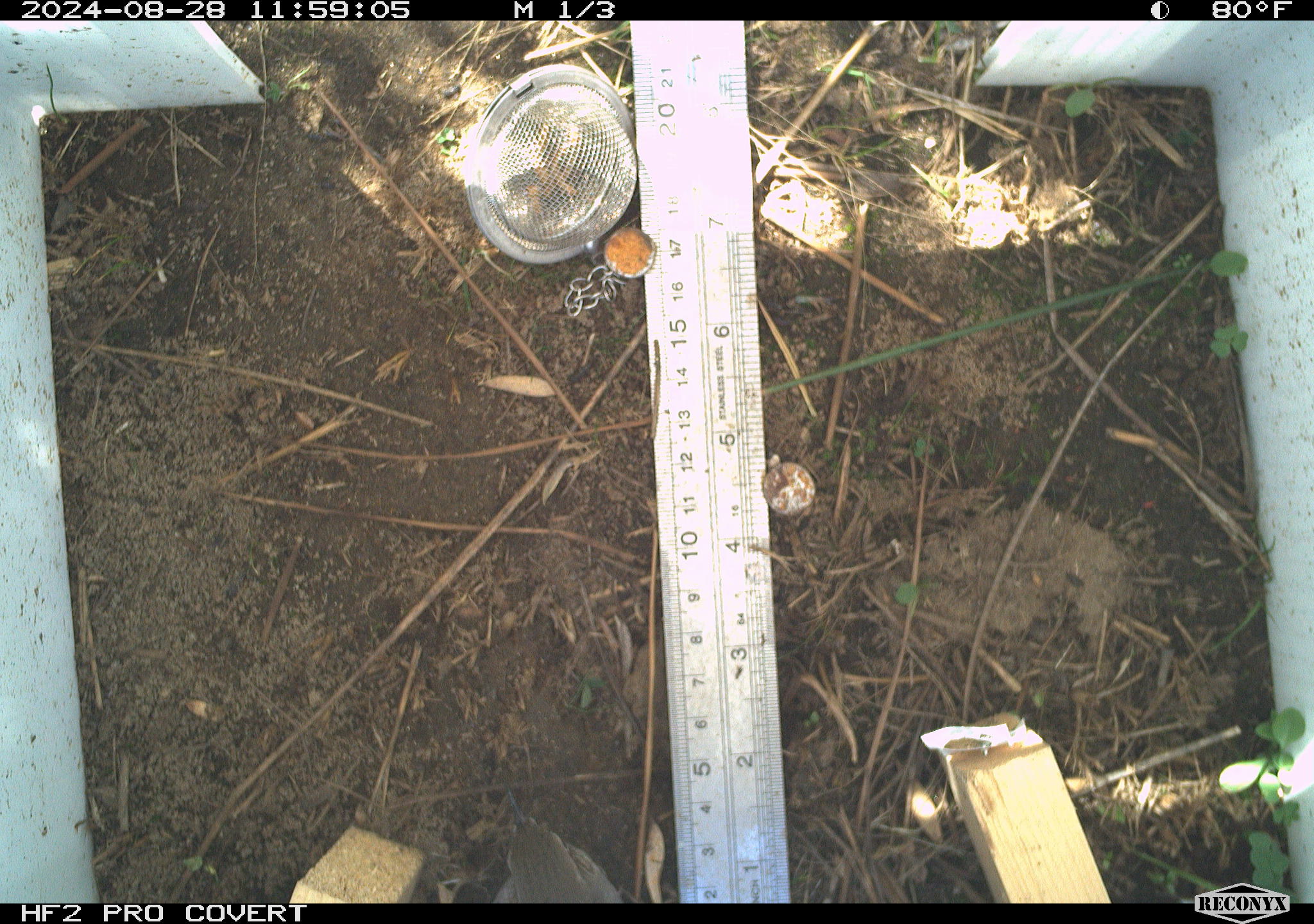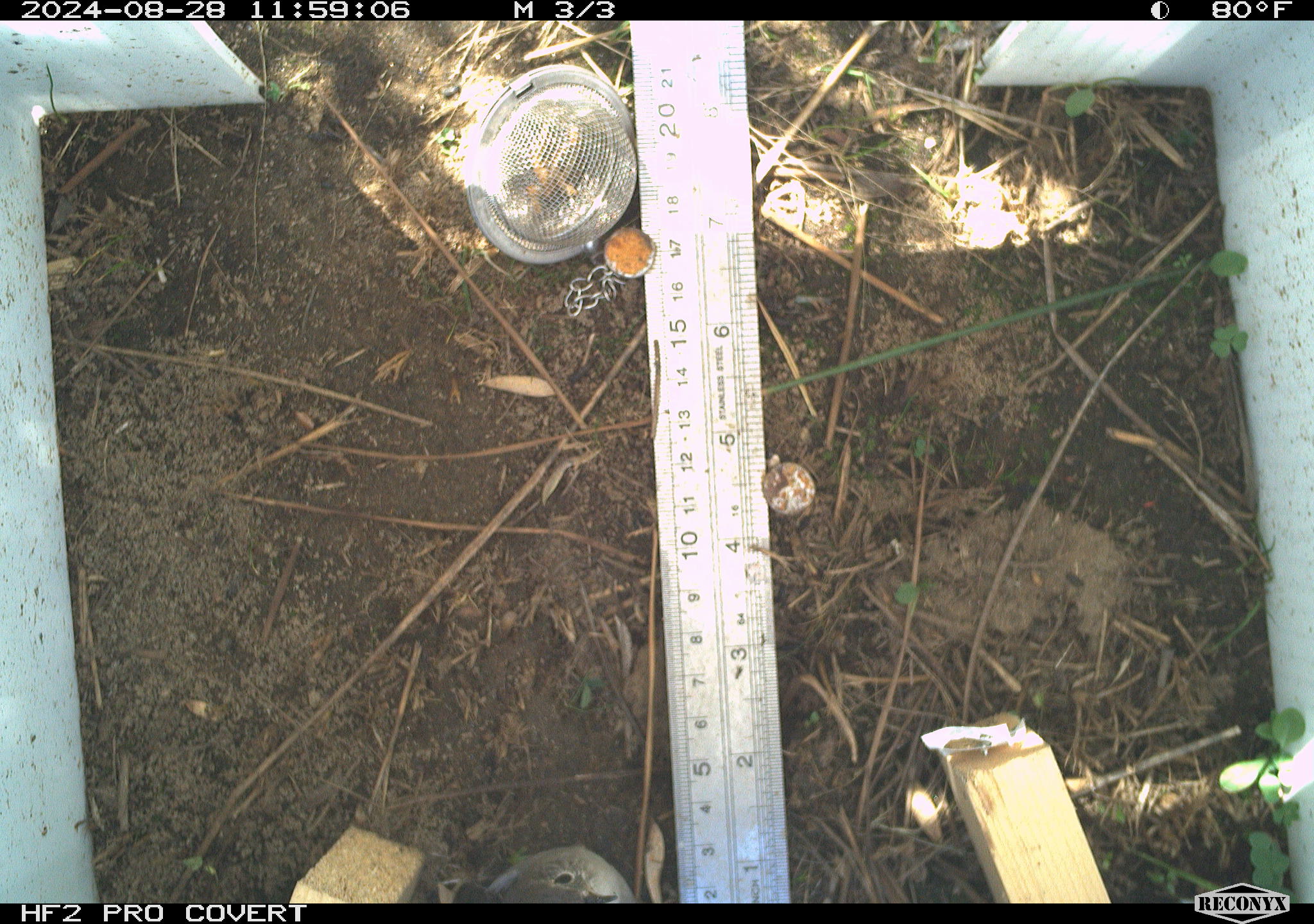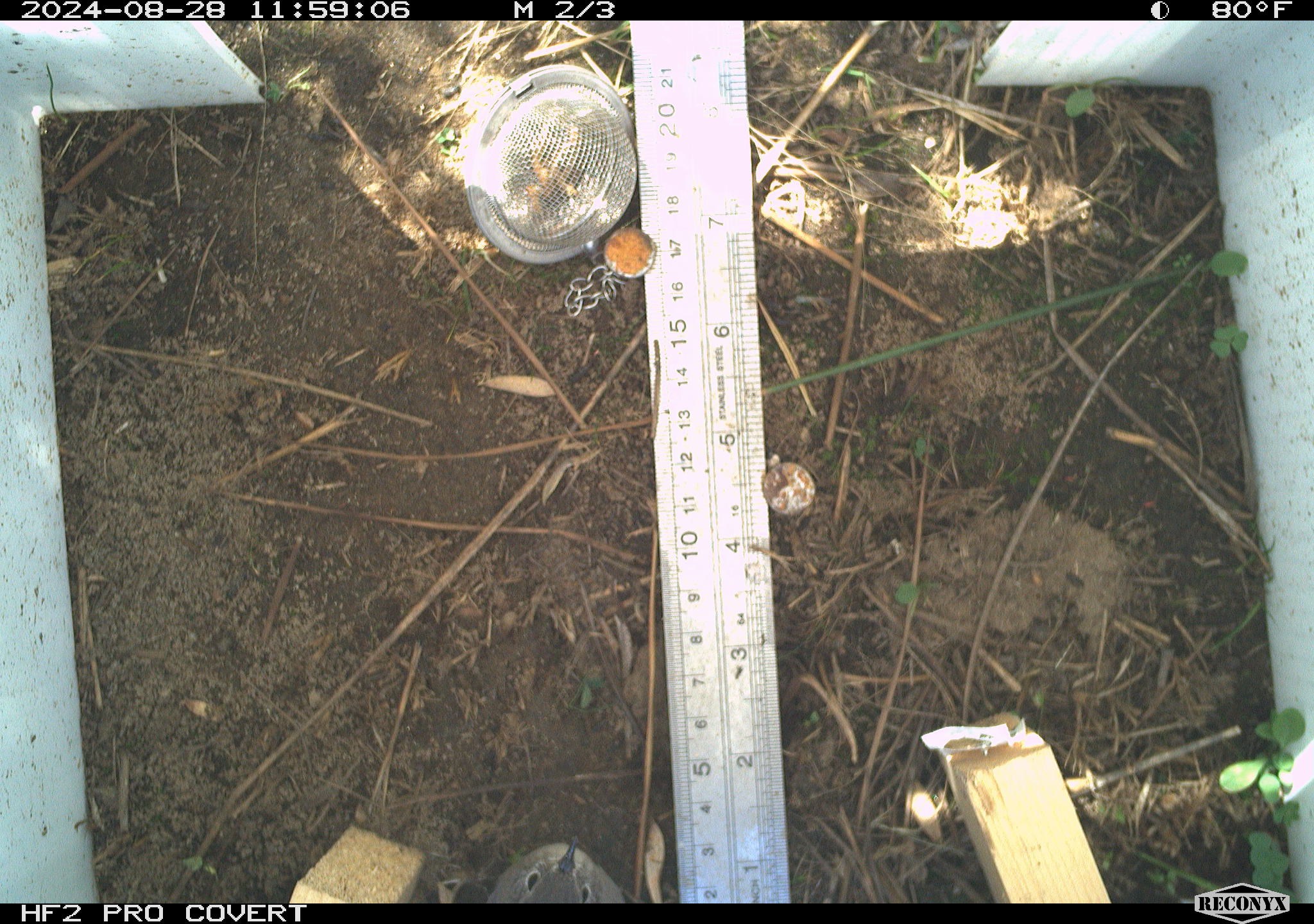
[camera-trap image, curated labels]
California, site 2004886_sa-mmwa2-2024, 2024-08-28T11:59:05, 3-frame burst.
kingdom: Animalia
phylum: Chordata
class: Aves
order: Passeriformes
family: Troglodytidae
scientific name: Troglodytidae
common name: wren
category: troglodytidae family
Troglodytidae family (wren) (Troglodytidae).